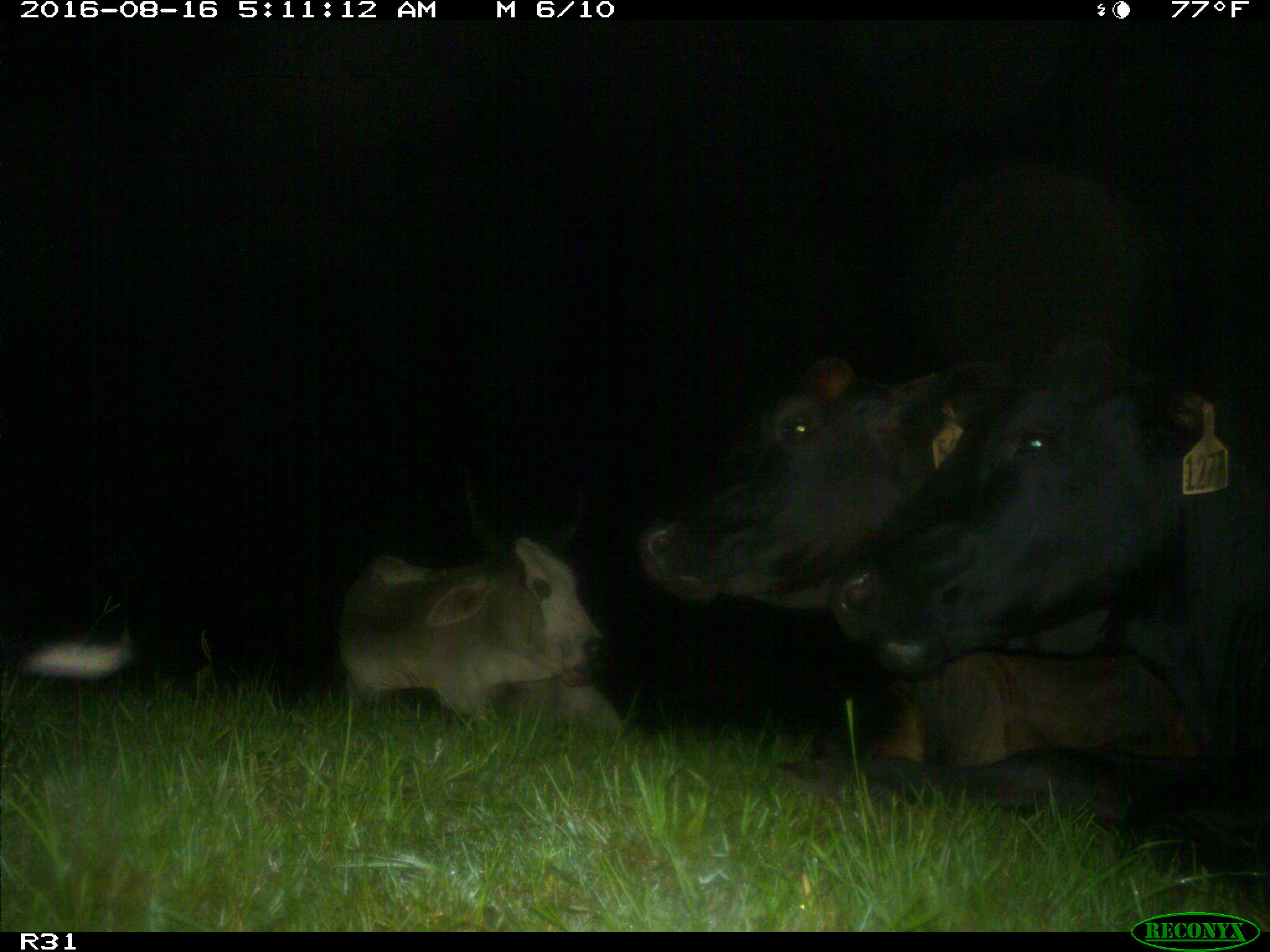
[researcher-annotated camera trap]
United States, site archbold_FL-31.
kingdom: Animalia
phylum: Chordata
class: Mammalia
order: Artiodactyla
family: Bovidae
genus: Bos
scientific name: Bos taurus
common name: domestic cow